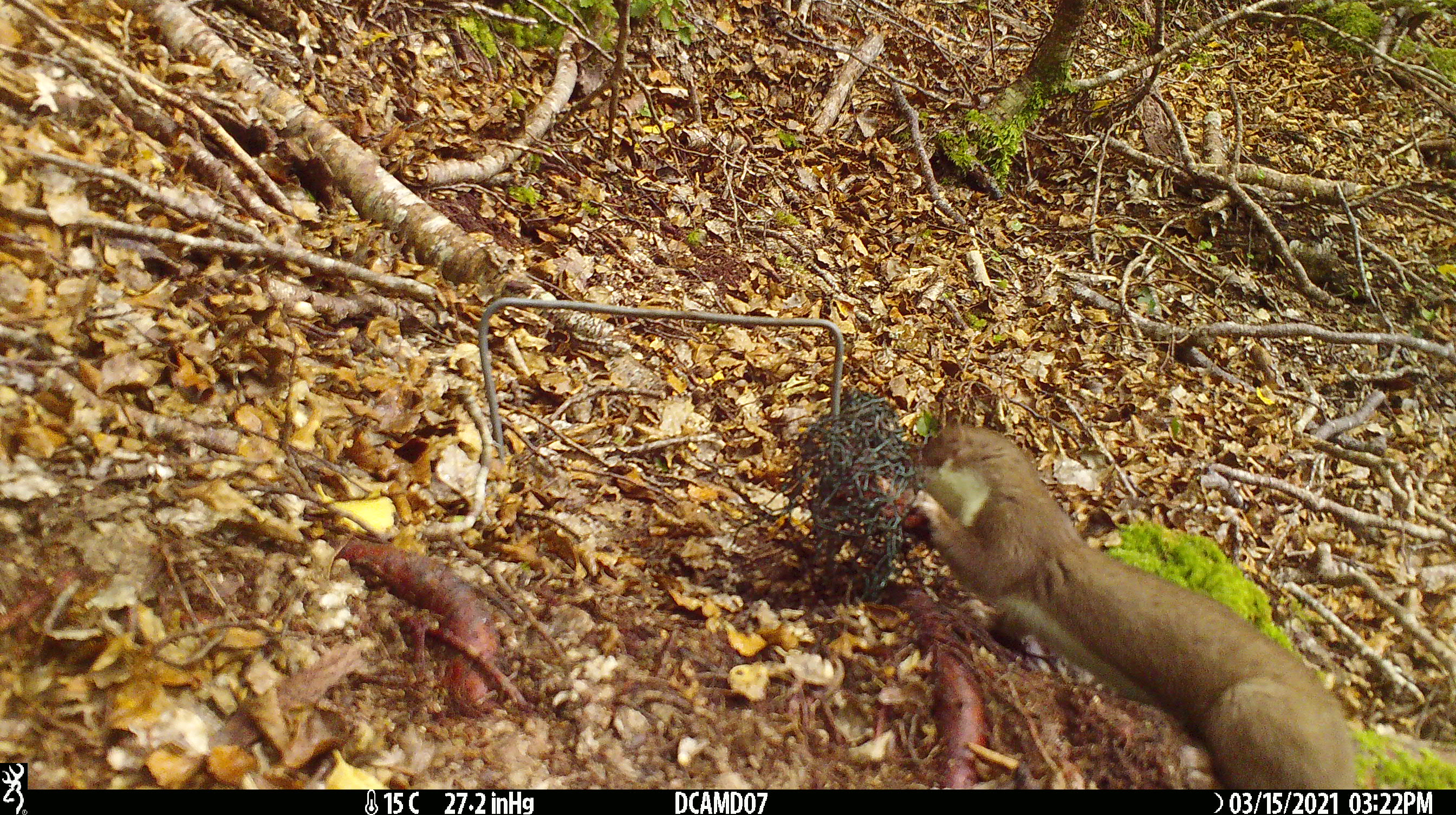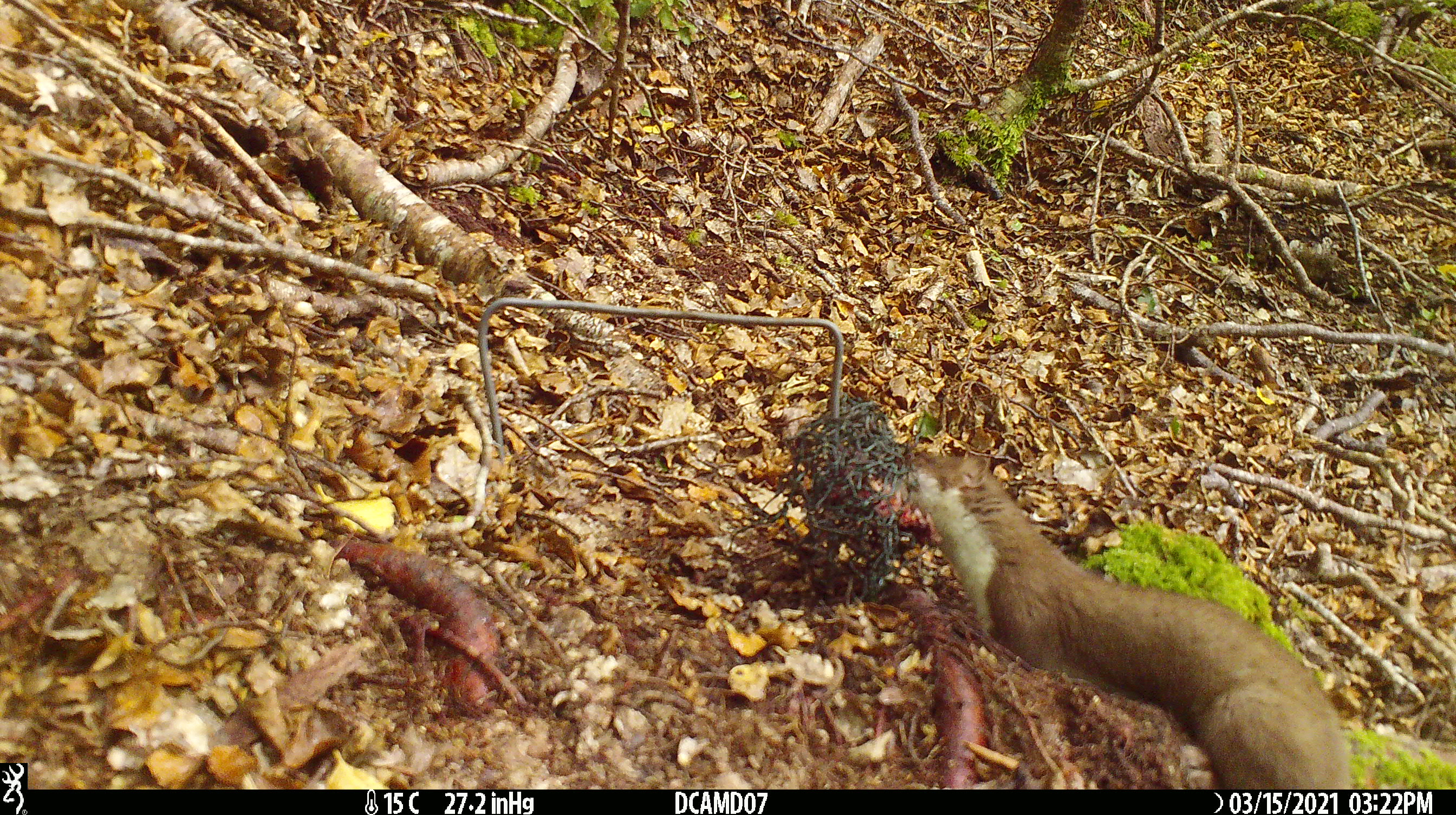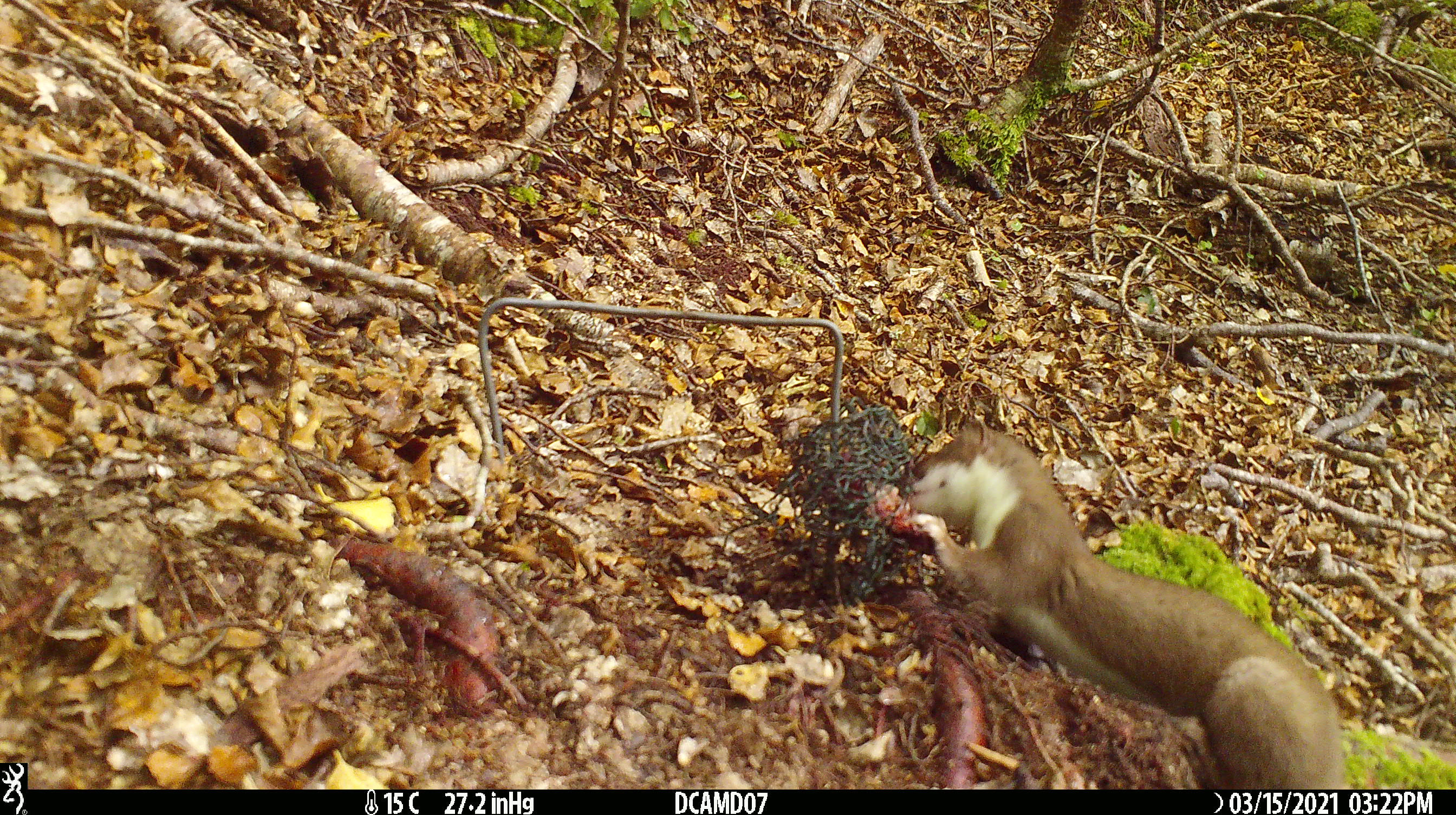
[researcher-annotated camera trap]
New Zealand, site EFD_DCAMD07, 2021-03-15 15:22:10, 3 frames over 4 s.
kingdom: Animalia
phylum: Chordata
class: Mammalia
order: Carnivora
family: Mustelidae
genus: Mustela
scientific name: Mustela erminea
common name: stoat